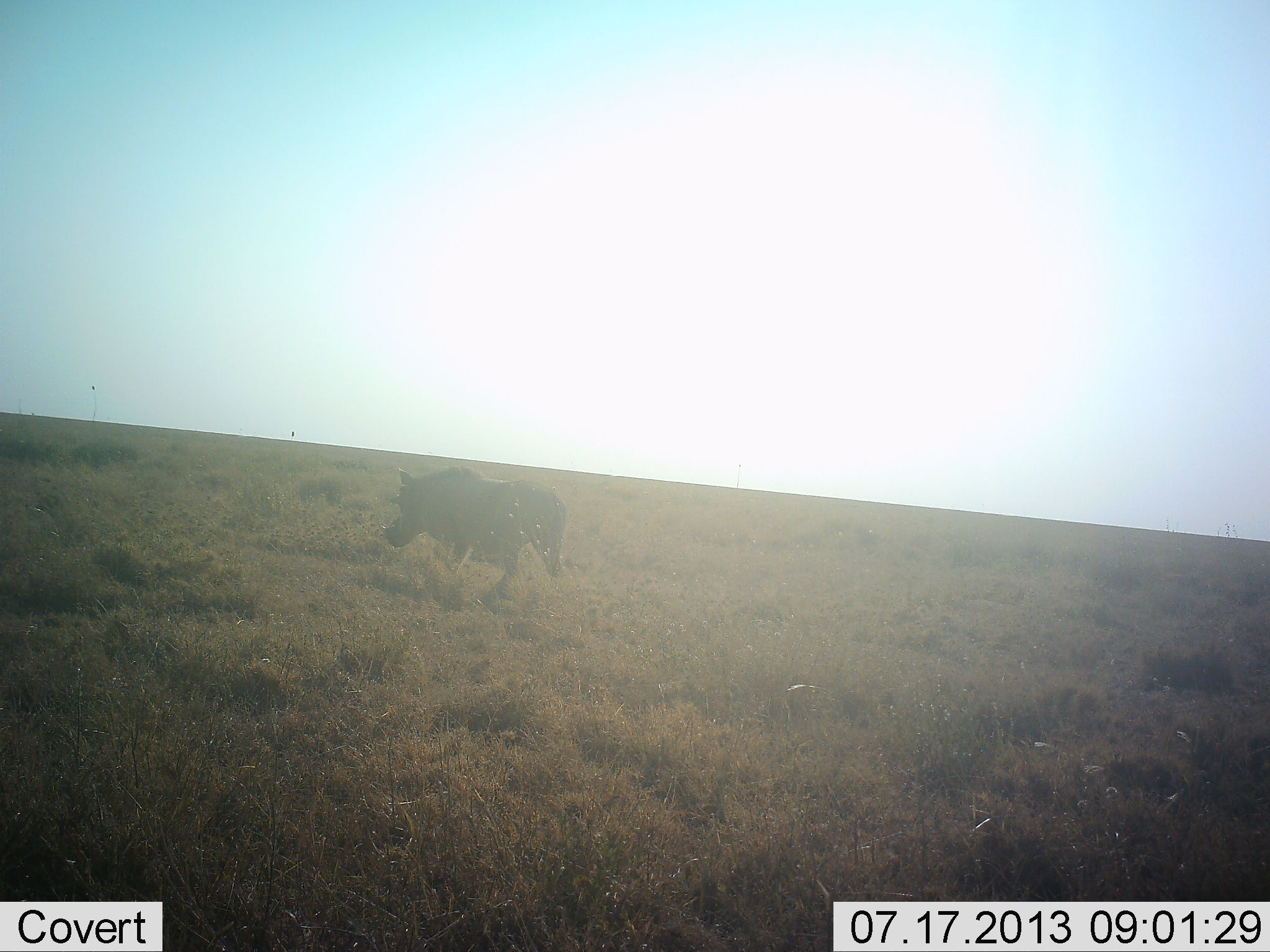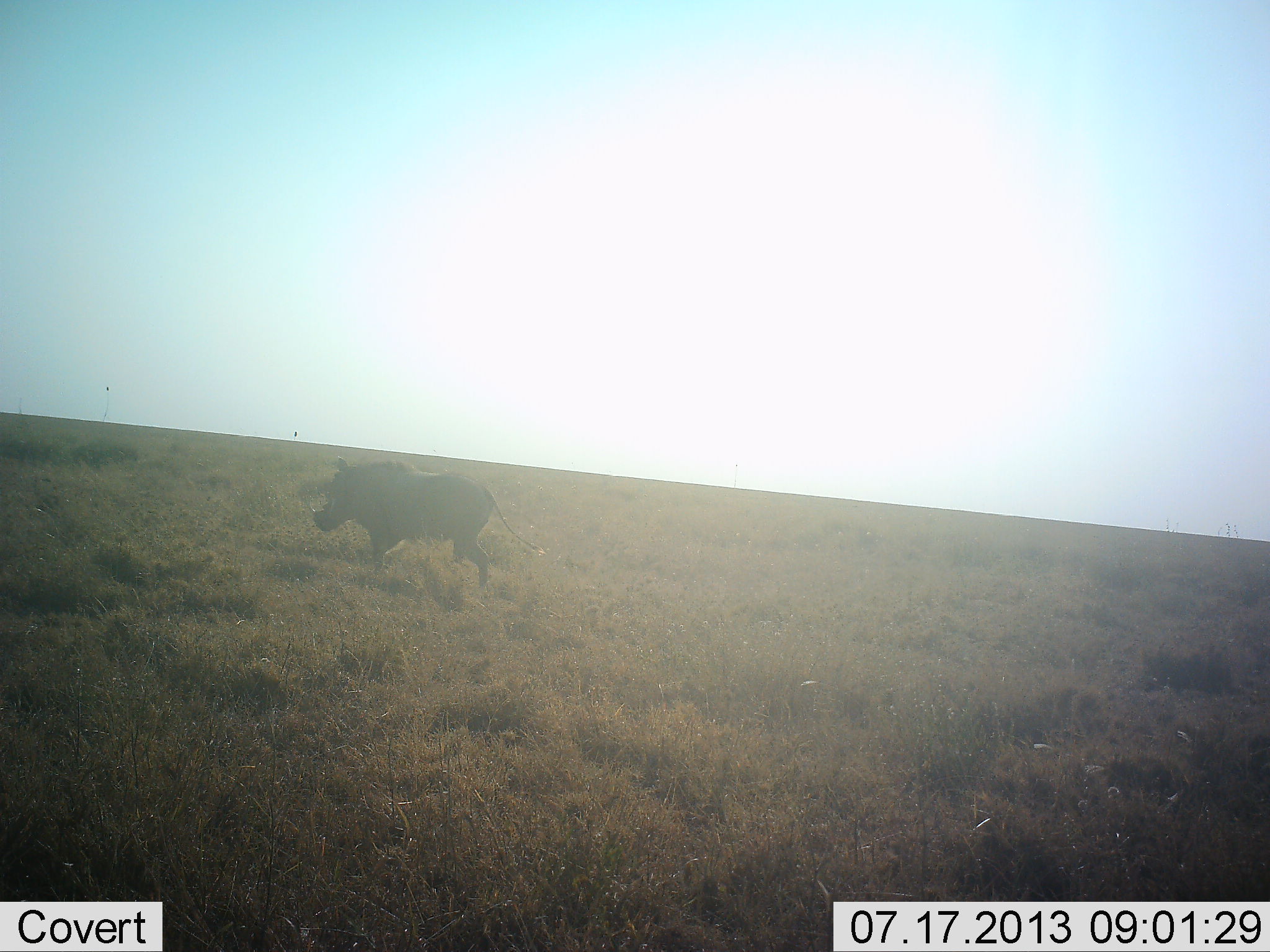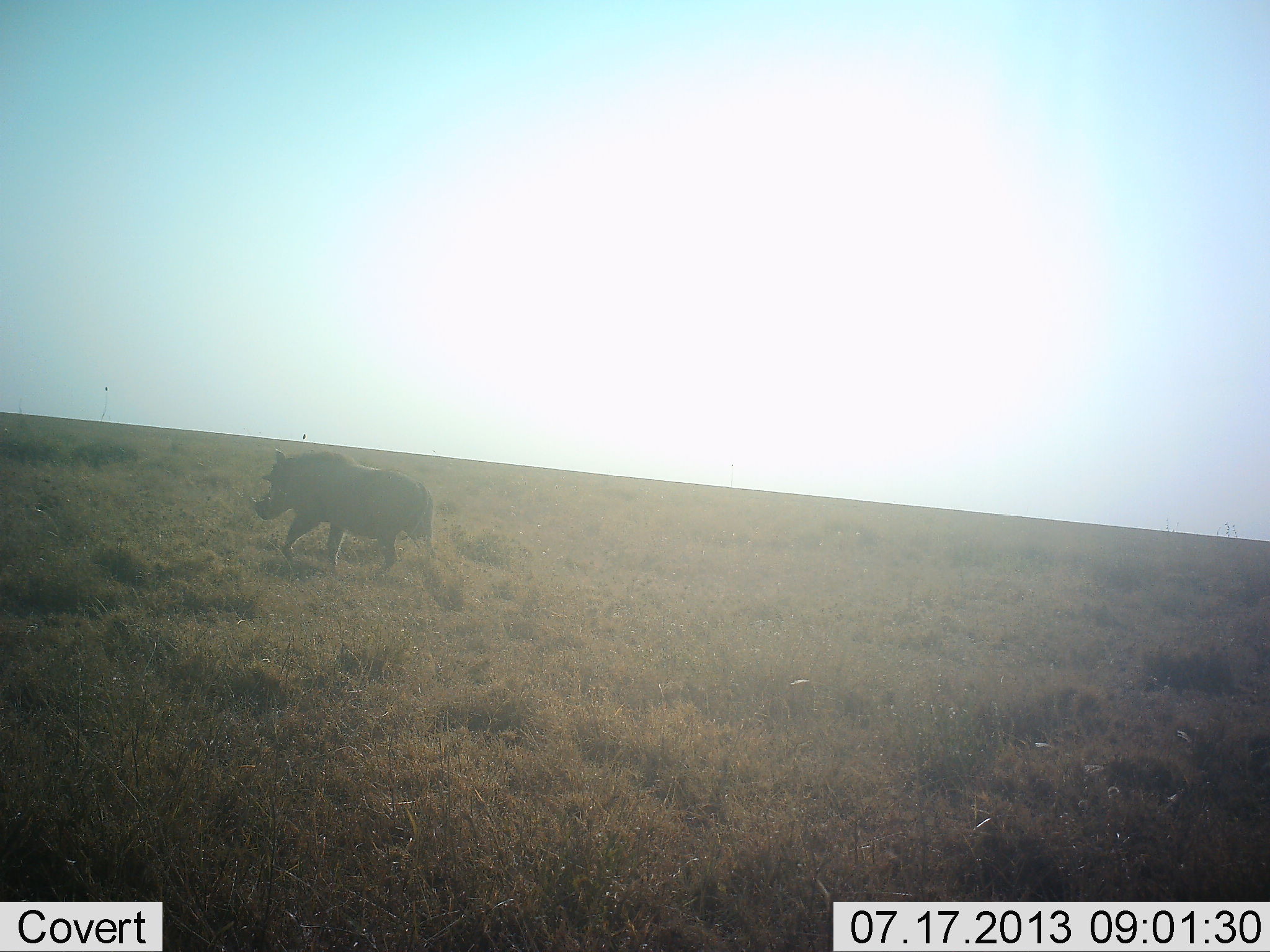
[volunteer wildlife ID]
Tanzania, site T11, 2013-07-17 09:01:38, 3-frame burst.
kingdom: Animalia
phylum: Chordata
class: Mammalia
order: Artiodactyla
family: Suidae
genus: Phacochoerus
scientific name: Phacochoerus africanus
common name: warthog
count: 1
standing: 7%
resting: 0%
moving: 96%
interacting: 0%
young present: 0%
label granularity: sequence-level